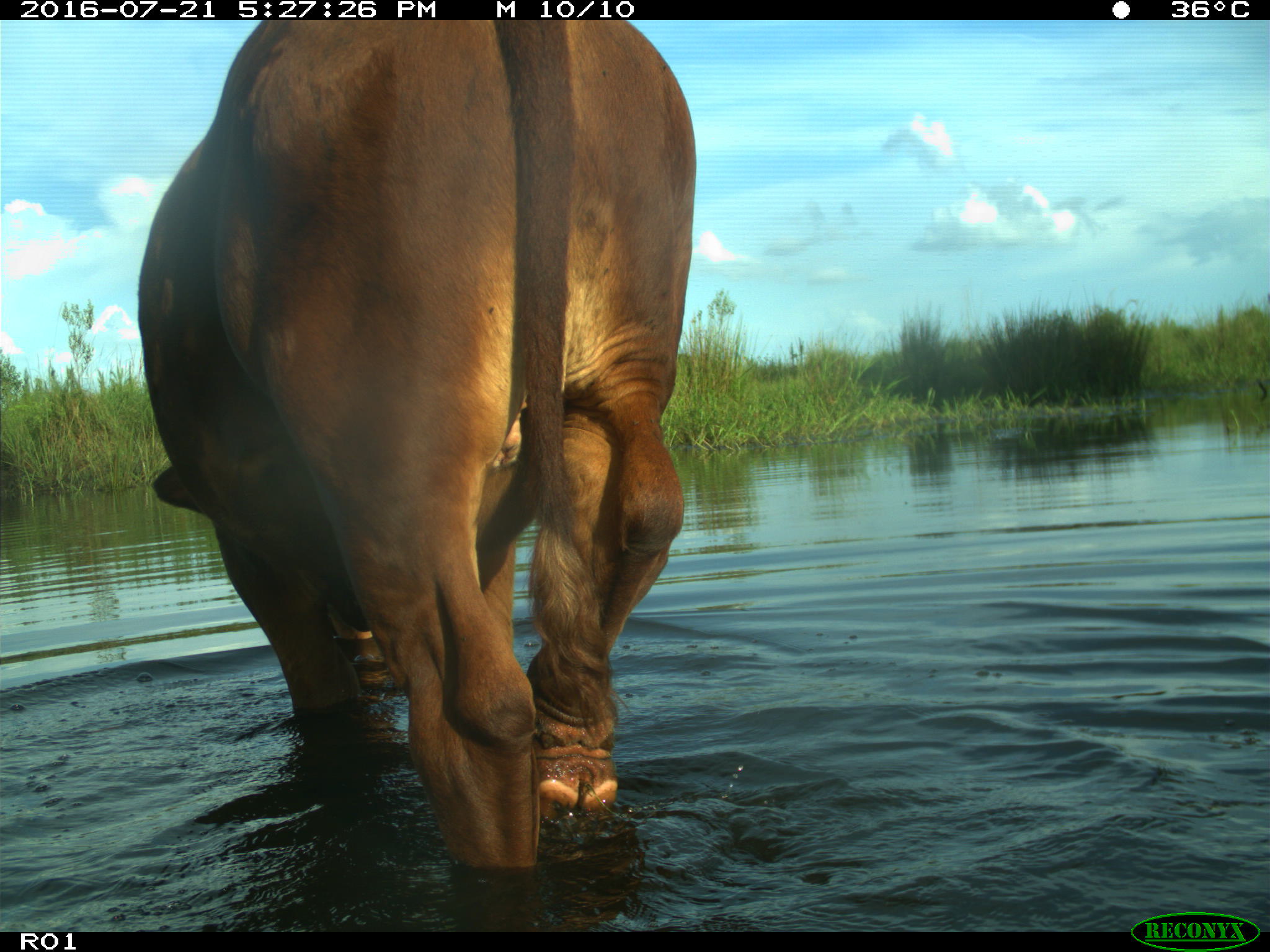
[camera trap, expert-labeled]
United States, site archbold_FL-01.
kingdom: Animalia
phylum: Chordata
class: Mammalia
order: Artiodactyla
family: Bovidae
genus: Bos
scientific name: Bos taurus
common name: domestic cow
Bos taurus (domestic cow).